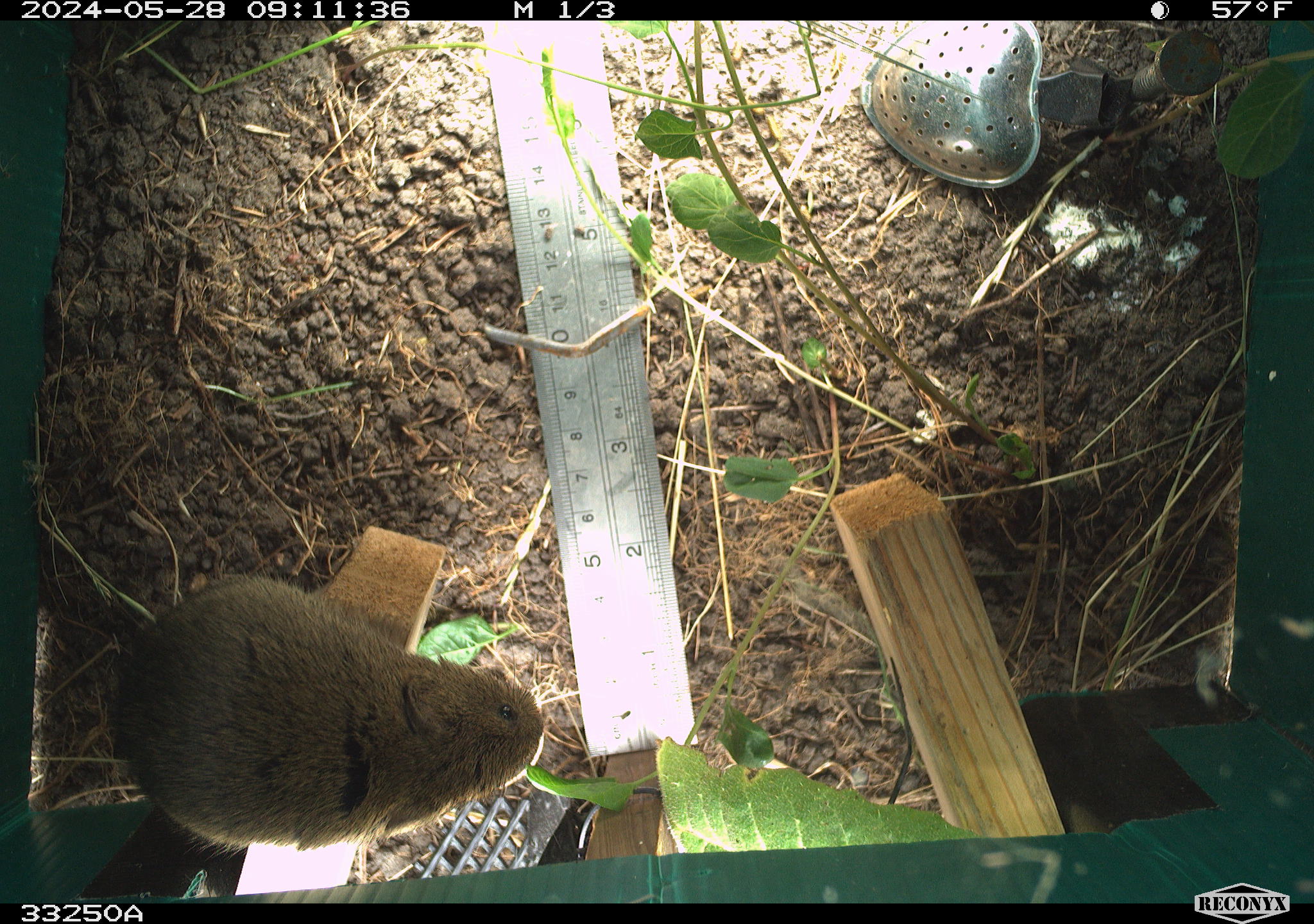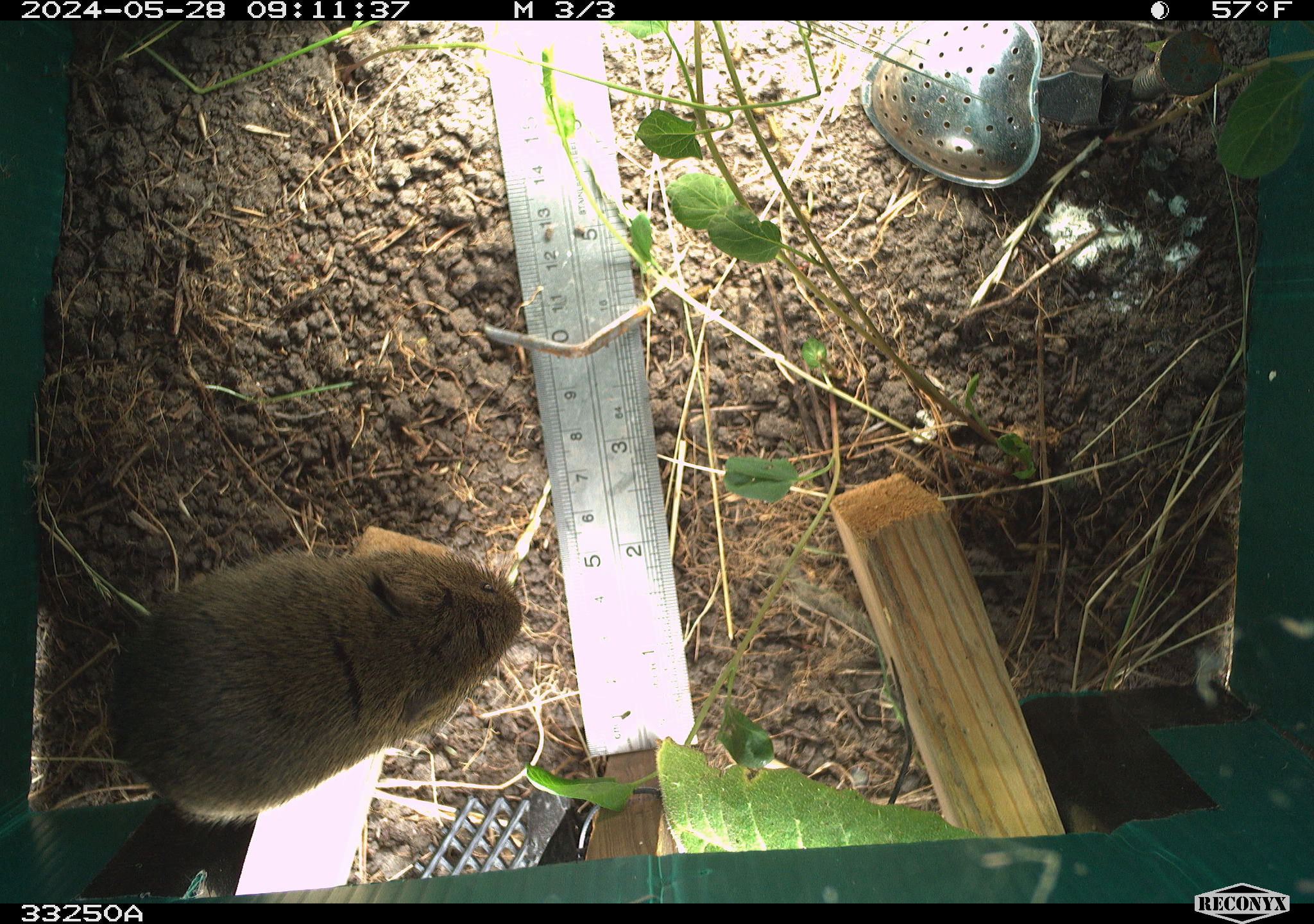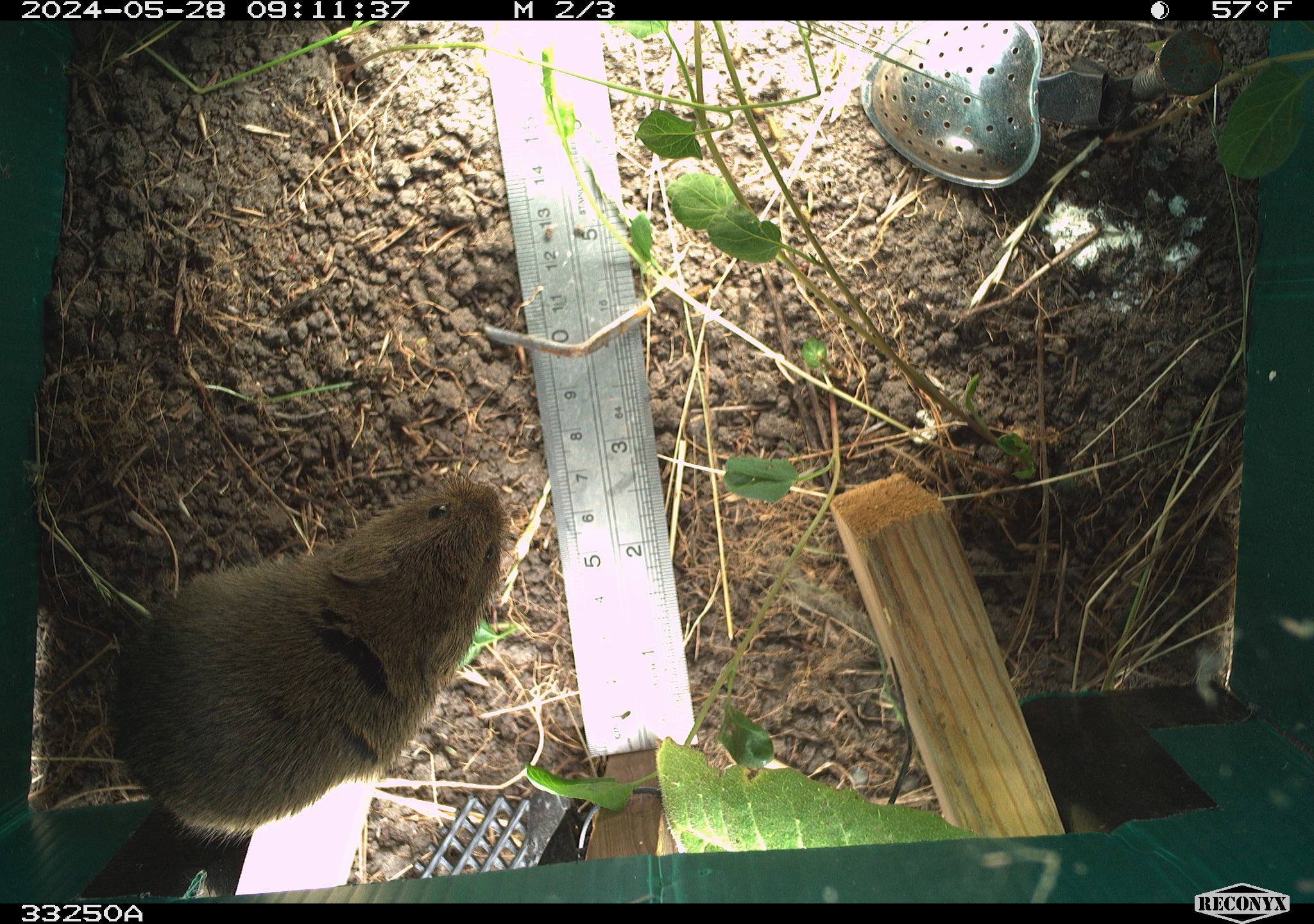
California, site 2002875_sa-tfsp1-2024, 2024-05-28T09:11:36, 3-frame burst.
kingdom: Animalia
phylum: Chordata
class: Mammalia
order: Rodentia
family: Cricetidae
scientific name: Arvicolinae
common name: voles, lemmings, and muskrats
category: arvicolinae subfamily